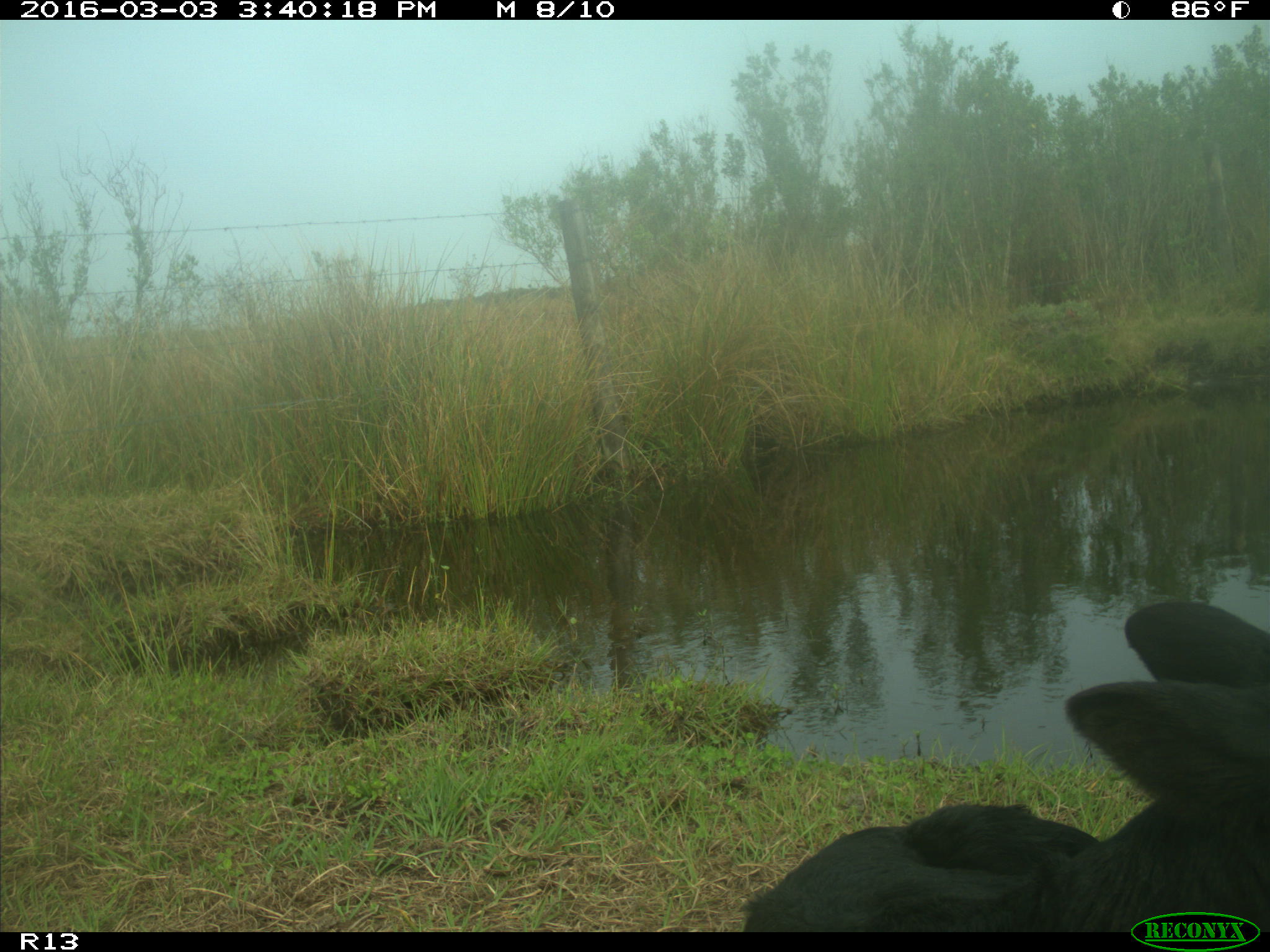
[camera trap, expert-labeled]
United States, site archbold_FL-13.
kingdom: Animalia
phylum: Chordata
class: Mammalia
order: Artiodactyla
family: Bovidae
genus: Bos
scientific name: Bos taurus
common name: domestic cow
Bos taurus (domestic cow).